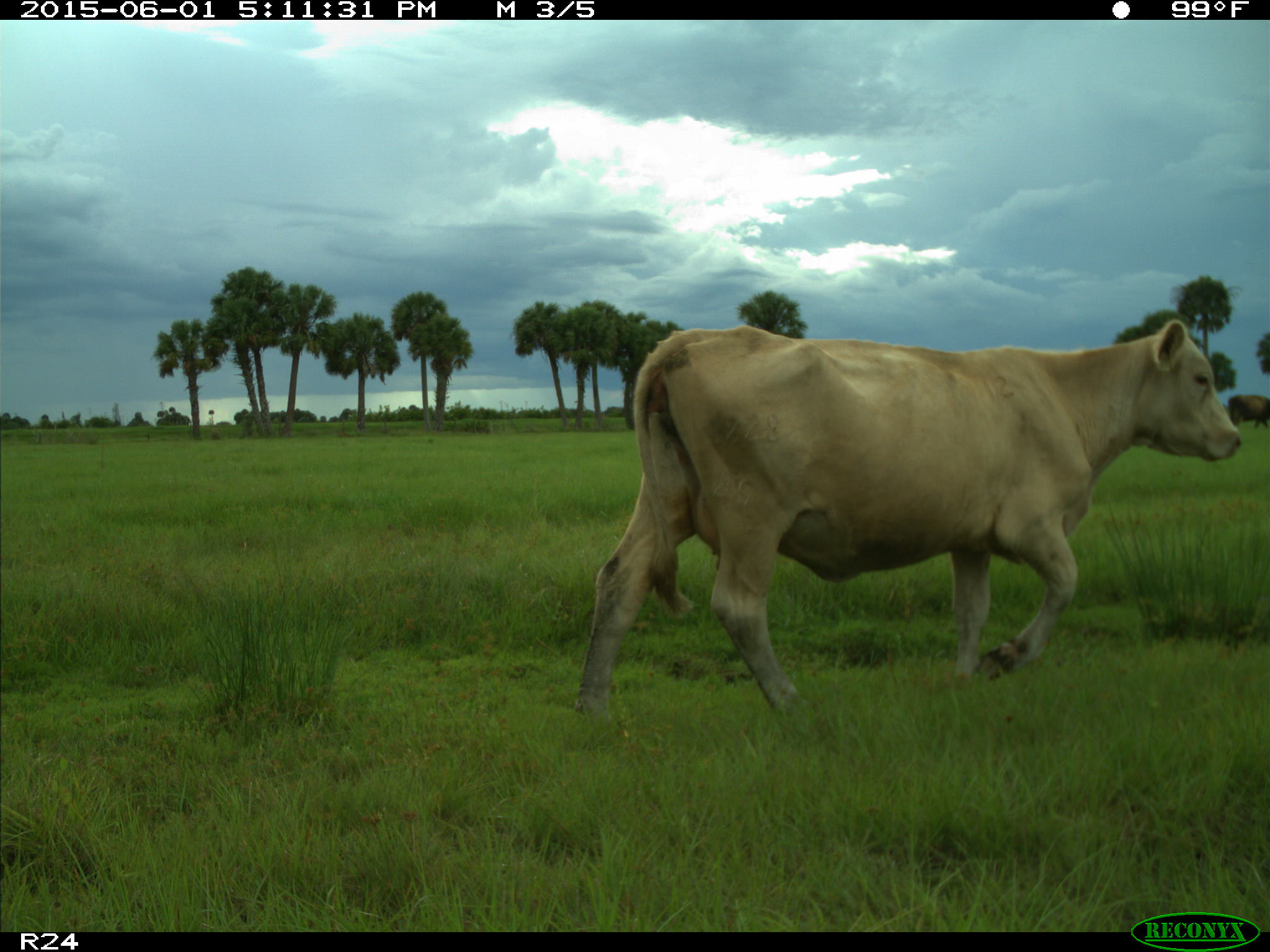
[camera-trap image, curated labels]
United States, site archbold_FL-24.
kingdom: Animalia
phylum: Chordata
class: Mammalia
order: Artiodactyla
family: Bovidae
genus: Bos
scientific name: Bos taurus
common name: domestic cow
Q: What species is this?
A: Bos taurus (domestic cow).